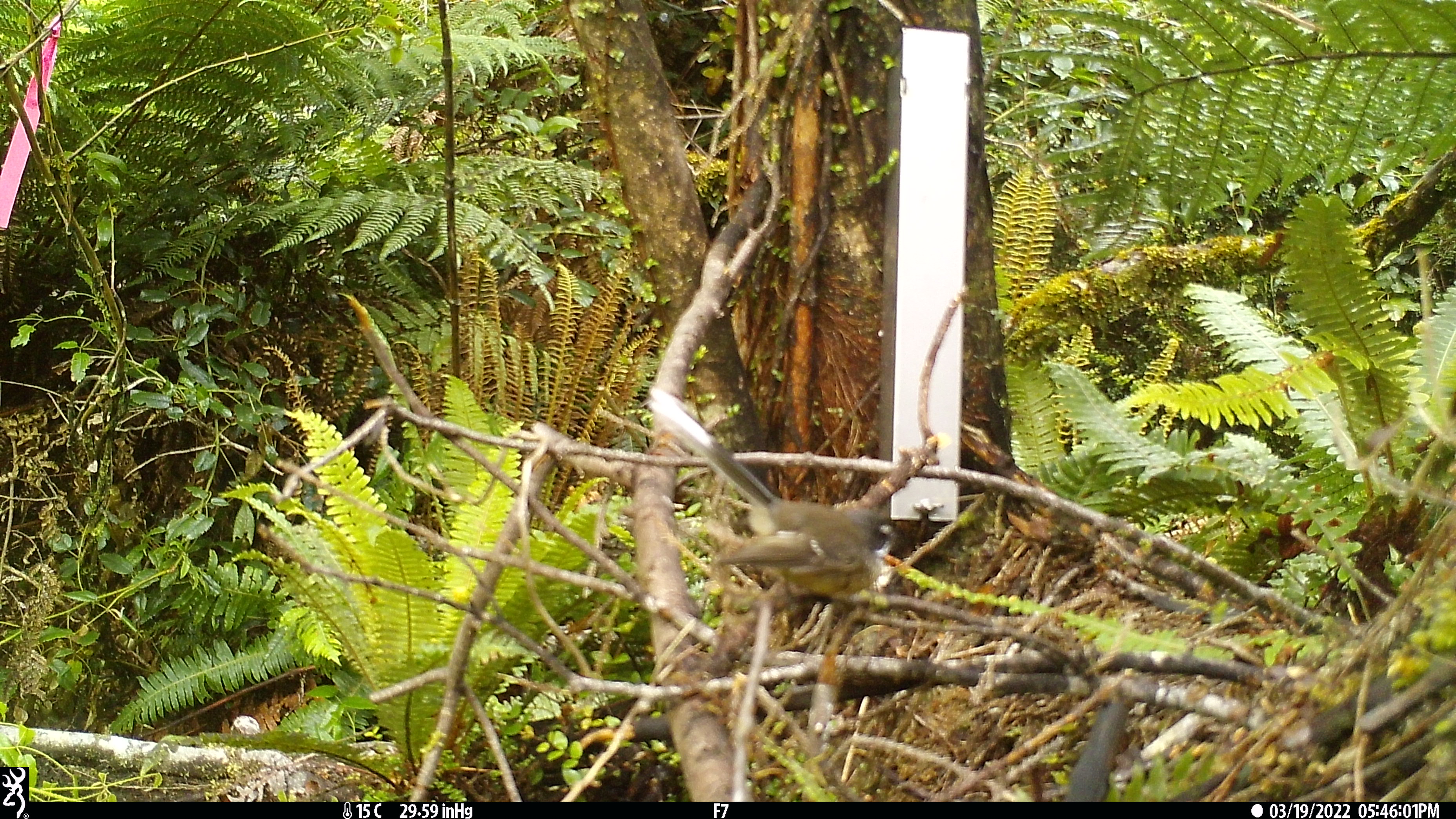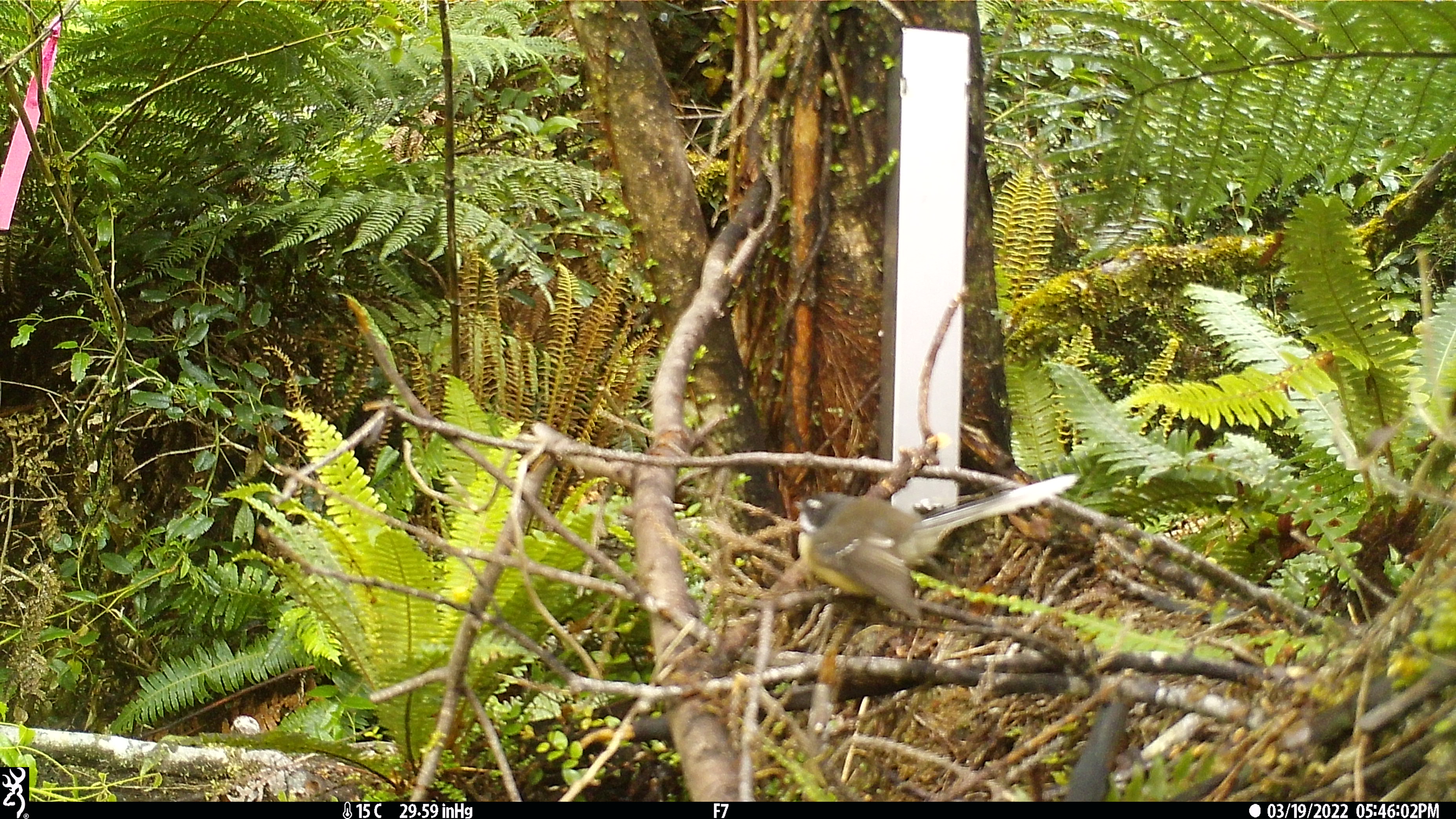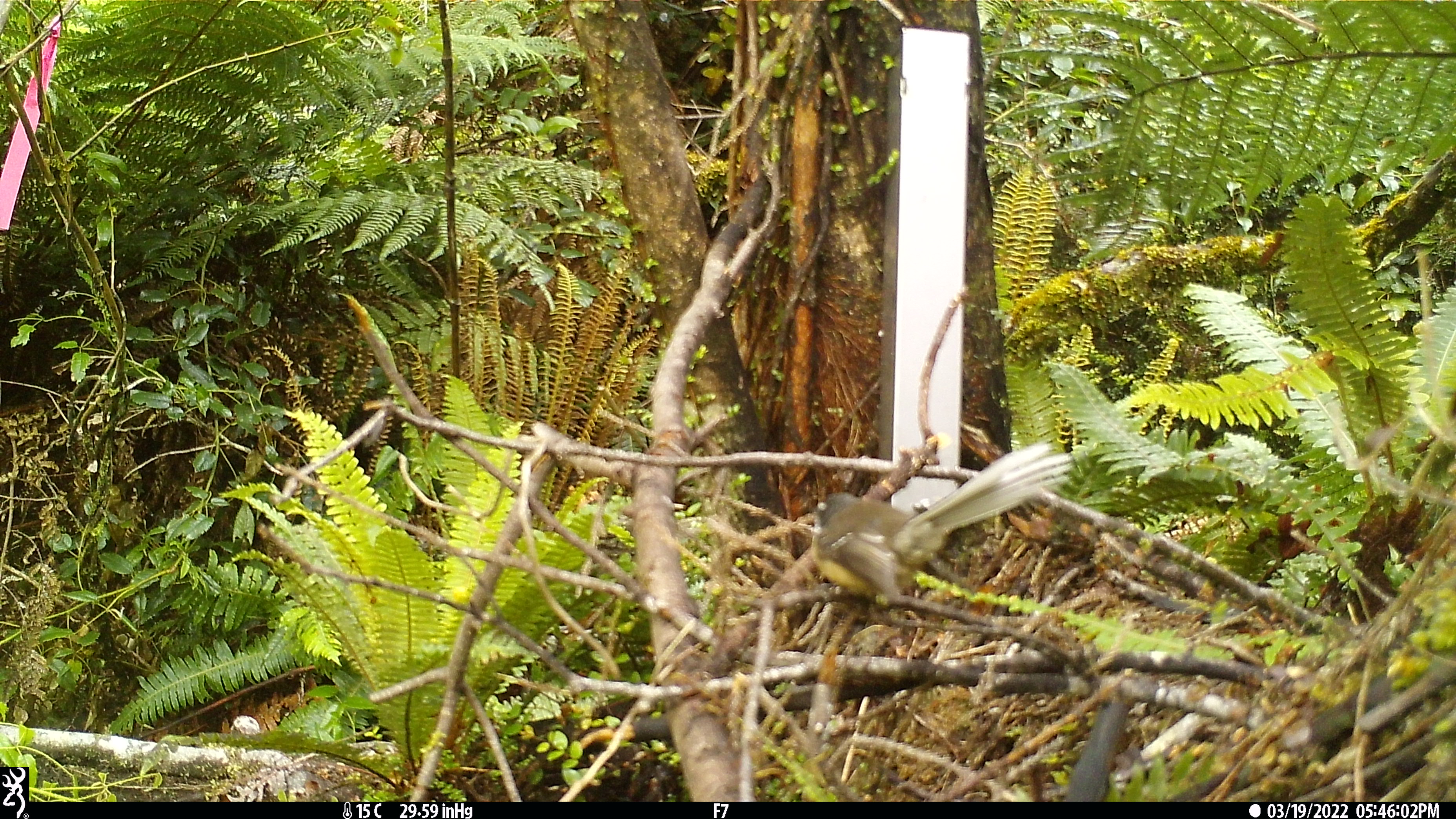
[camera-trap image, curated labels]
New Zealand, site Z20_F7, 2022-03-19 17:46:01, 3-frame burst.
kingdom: Animalia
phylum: Chordata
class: Aves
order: Passeriformes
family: Rhipiduridae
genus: Rhipidura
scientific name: Rhipidura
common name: fantails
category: fantail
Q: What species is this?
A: Fantail (fantails) (Rhipidura).